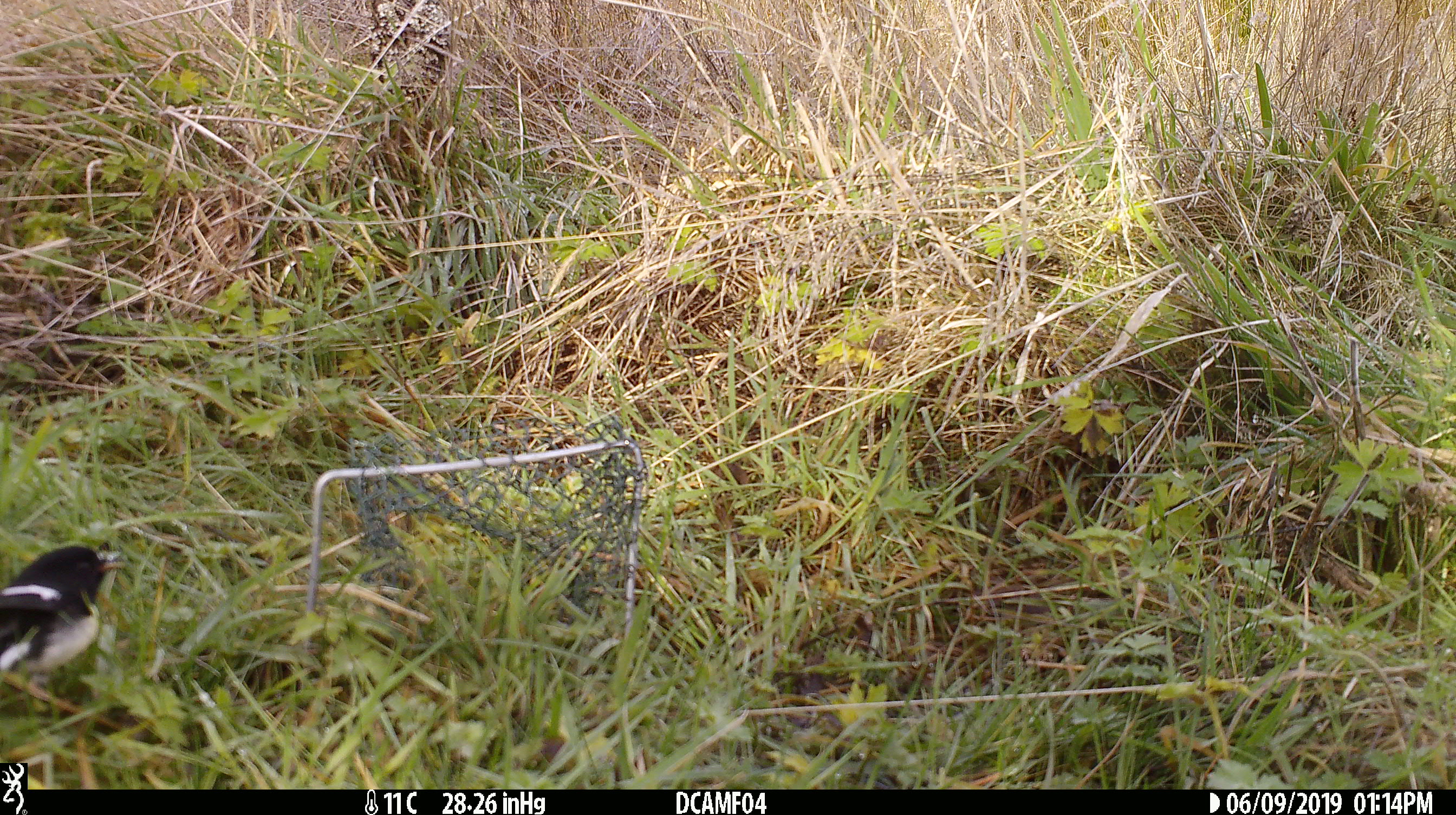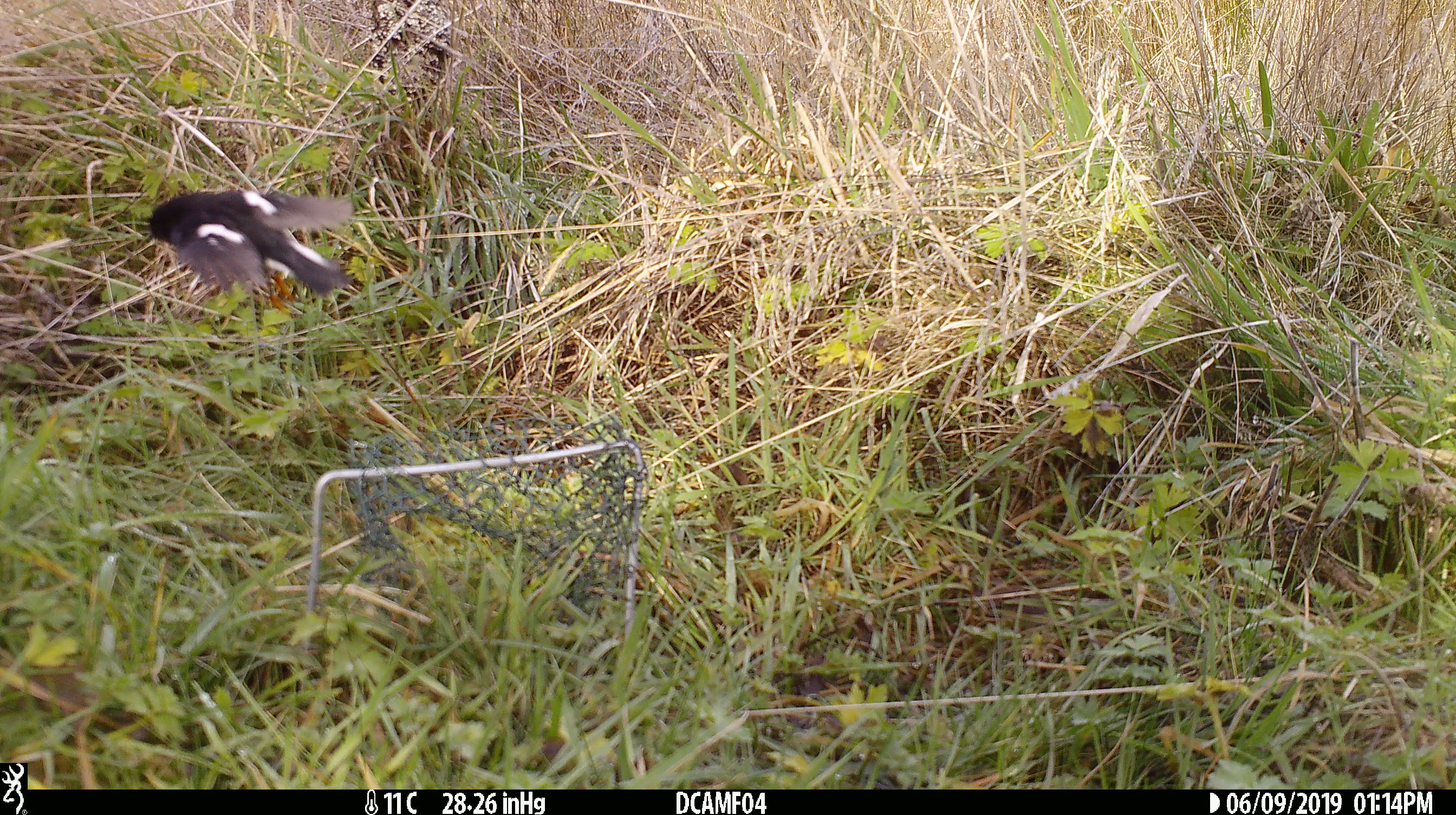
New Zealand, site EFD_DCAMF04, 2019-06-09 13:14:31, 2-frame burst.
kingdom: Animalia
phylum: Chordata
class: Aves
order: Passeriformes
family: Petroicidae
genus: Petroica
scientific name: Petroica macrocephala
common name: tomtit